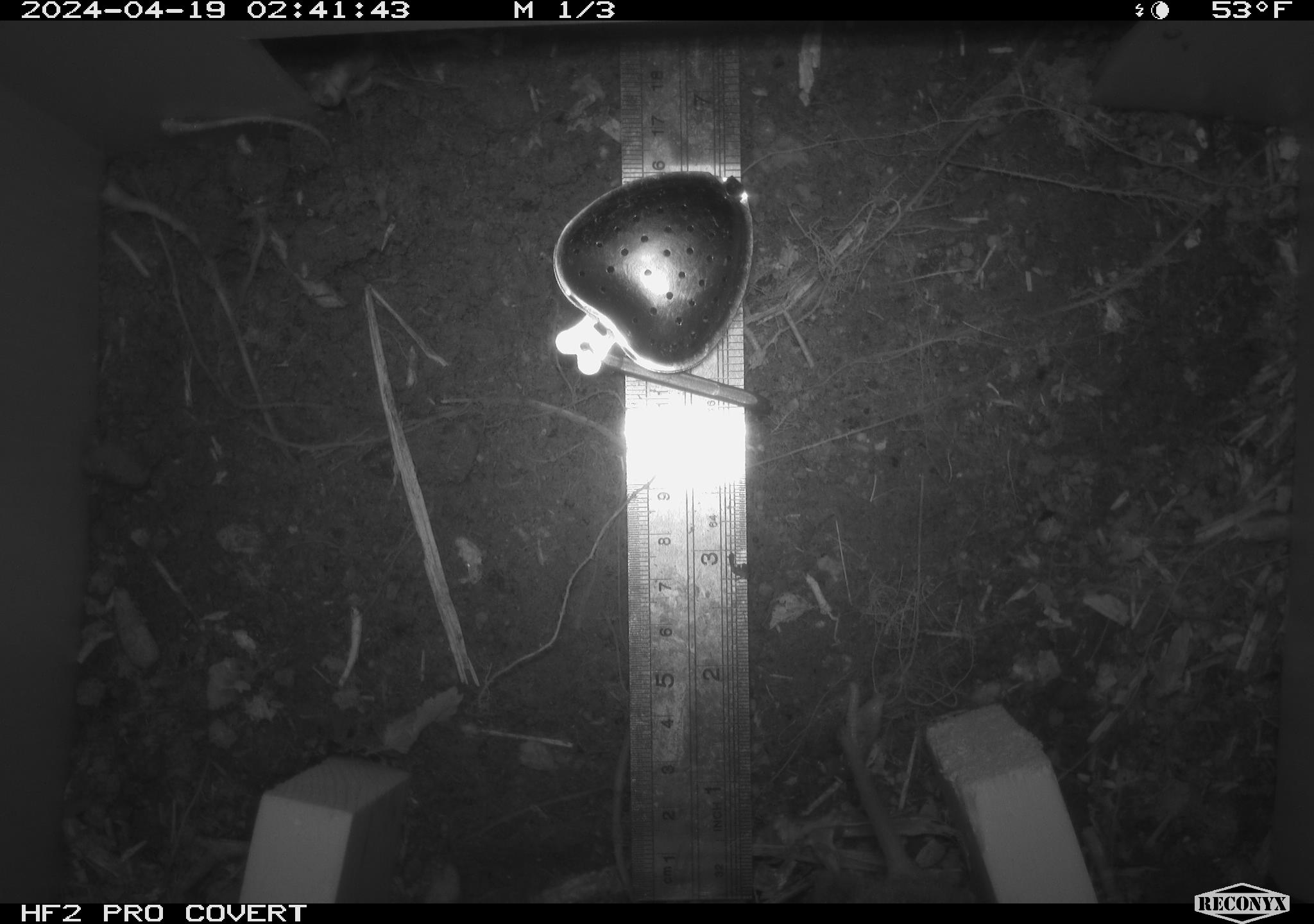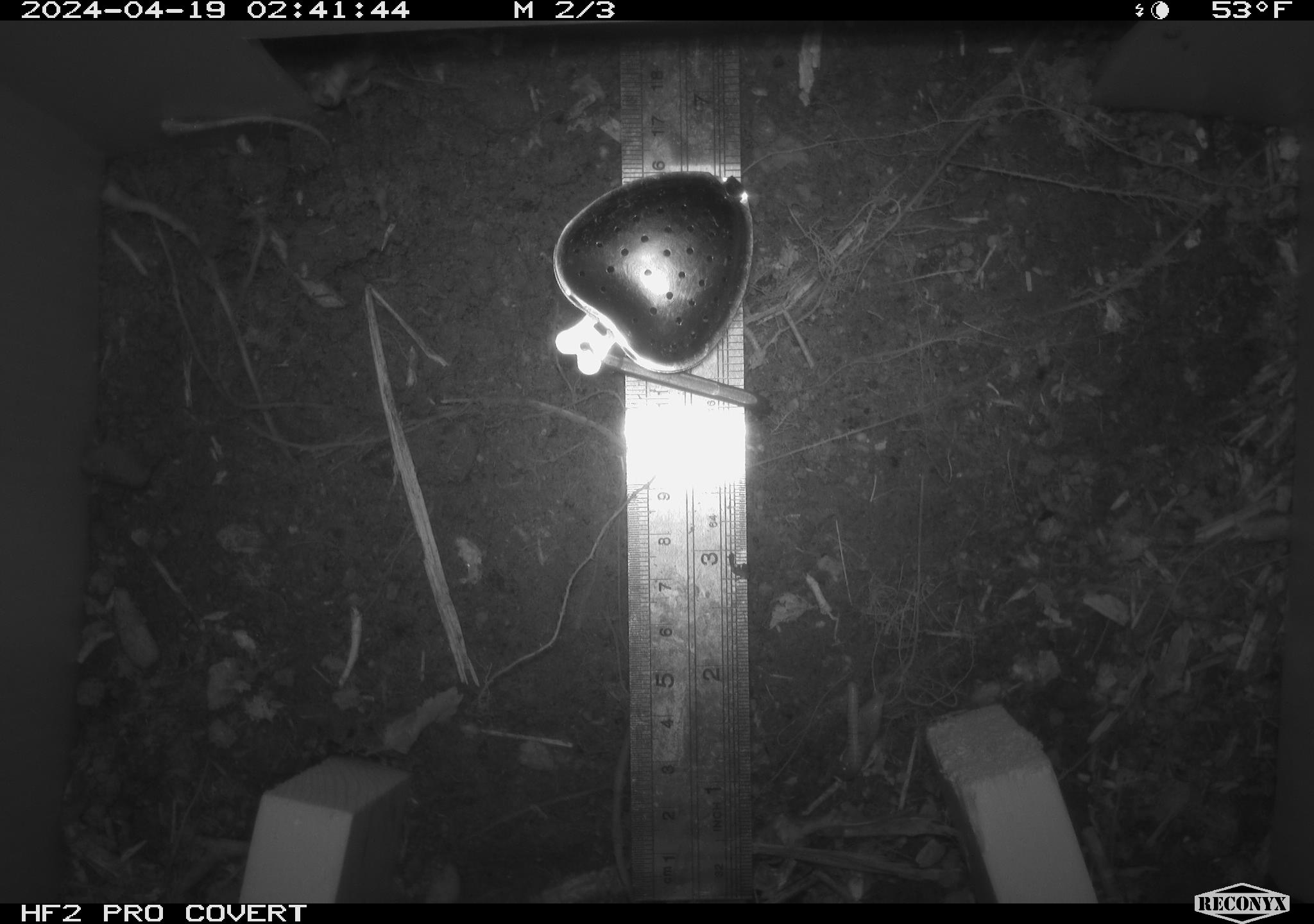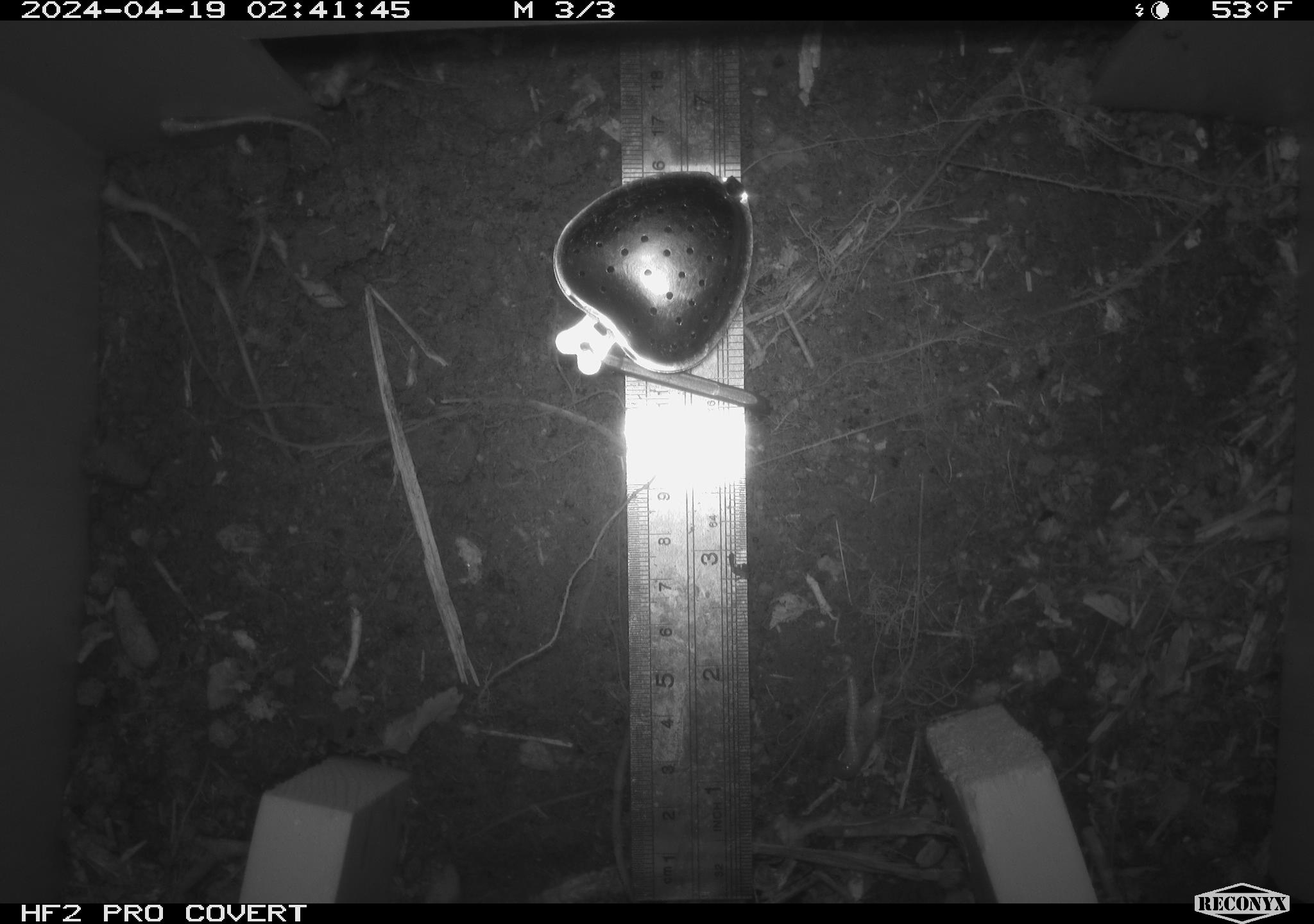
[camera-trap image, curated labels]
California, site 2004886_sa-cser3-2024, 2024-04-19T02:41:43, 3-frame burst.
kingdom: Animalia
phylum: Chordata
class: Mammalia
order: Rodentia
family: Cricetidae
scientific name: Cricetidae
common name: hamsters, voles, lemmings, and allies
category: cricetidae family